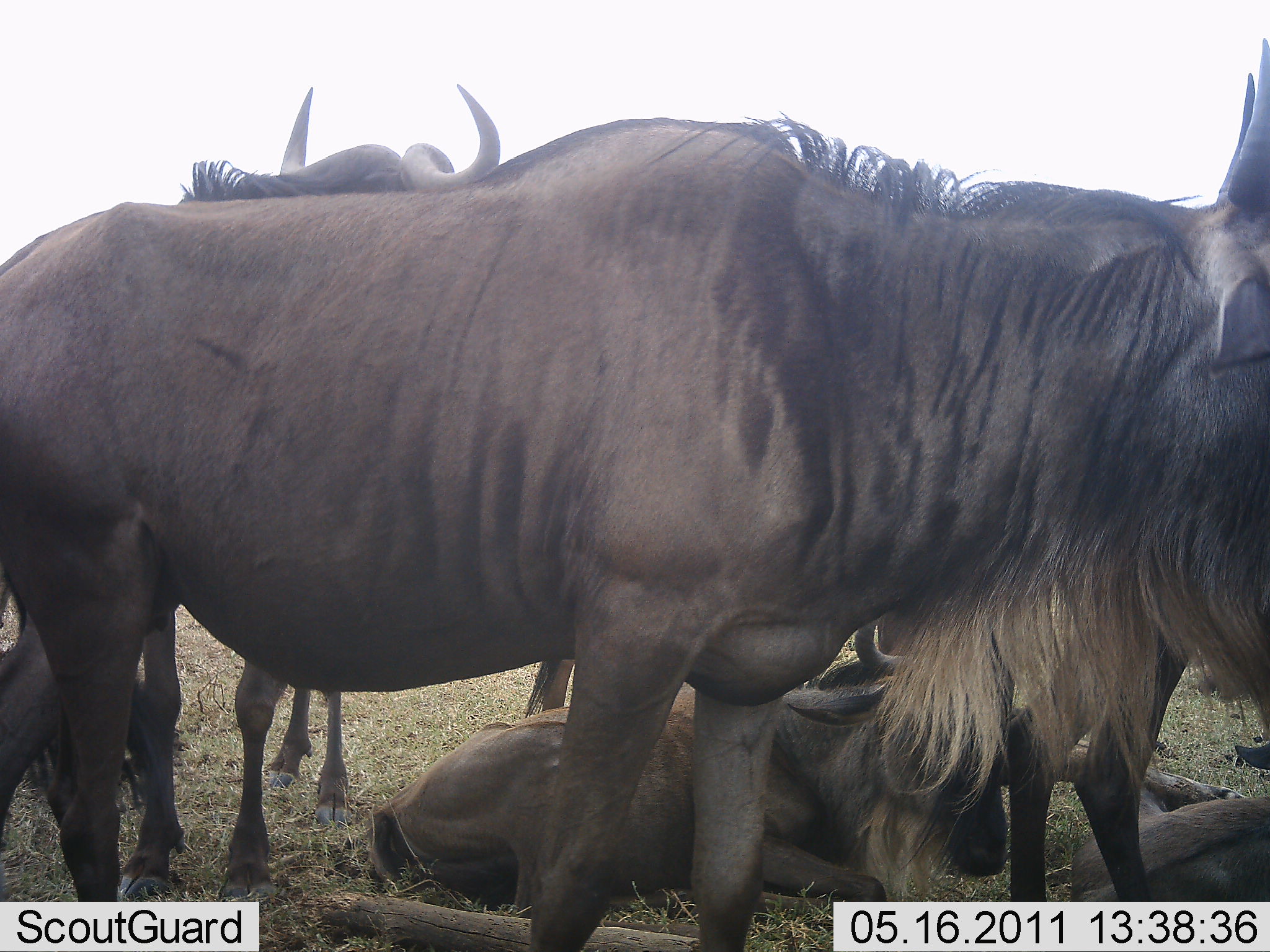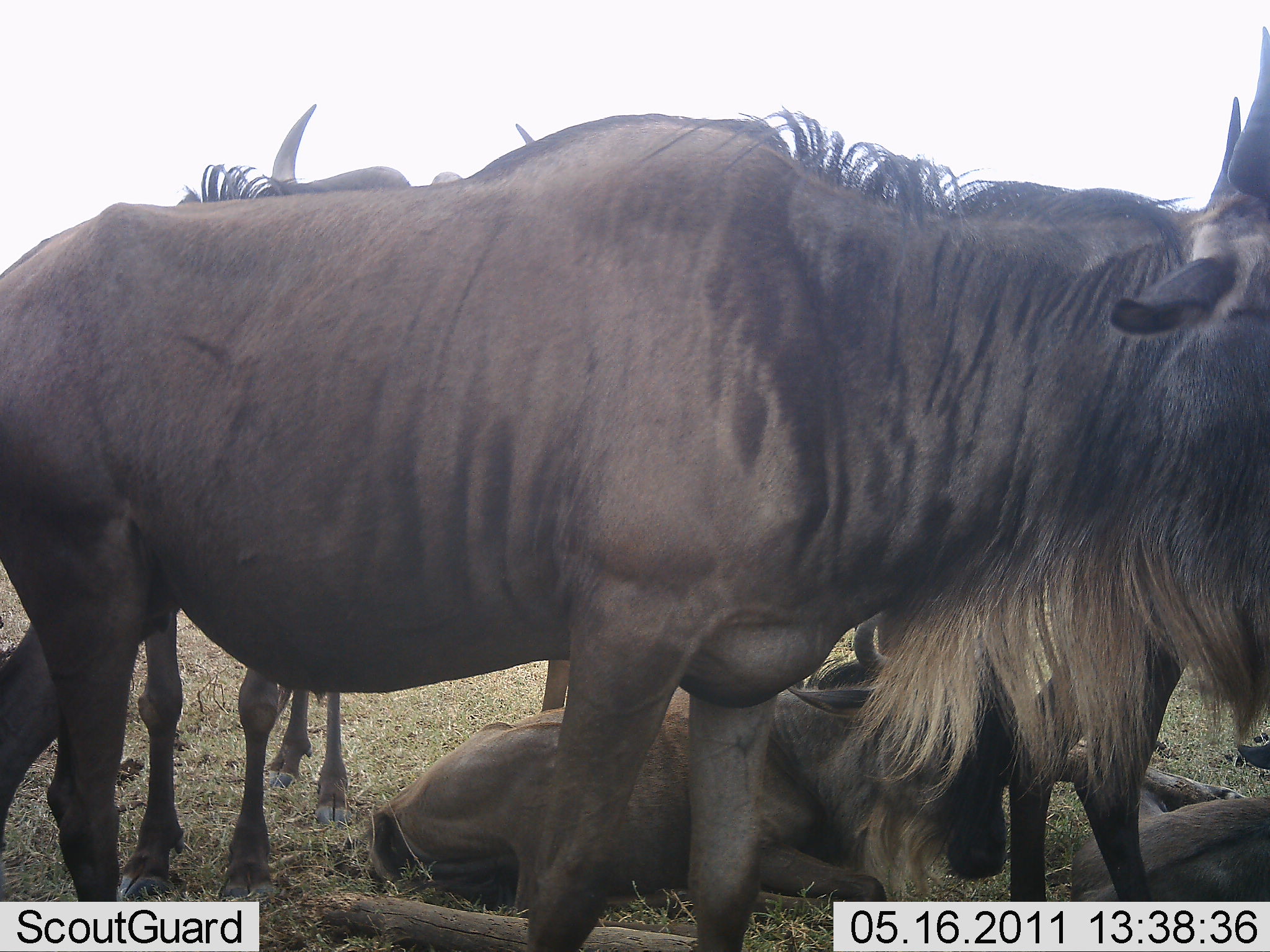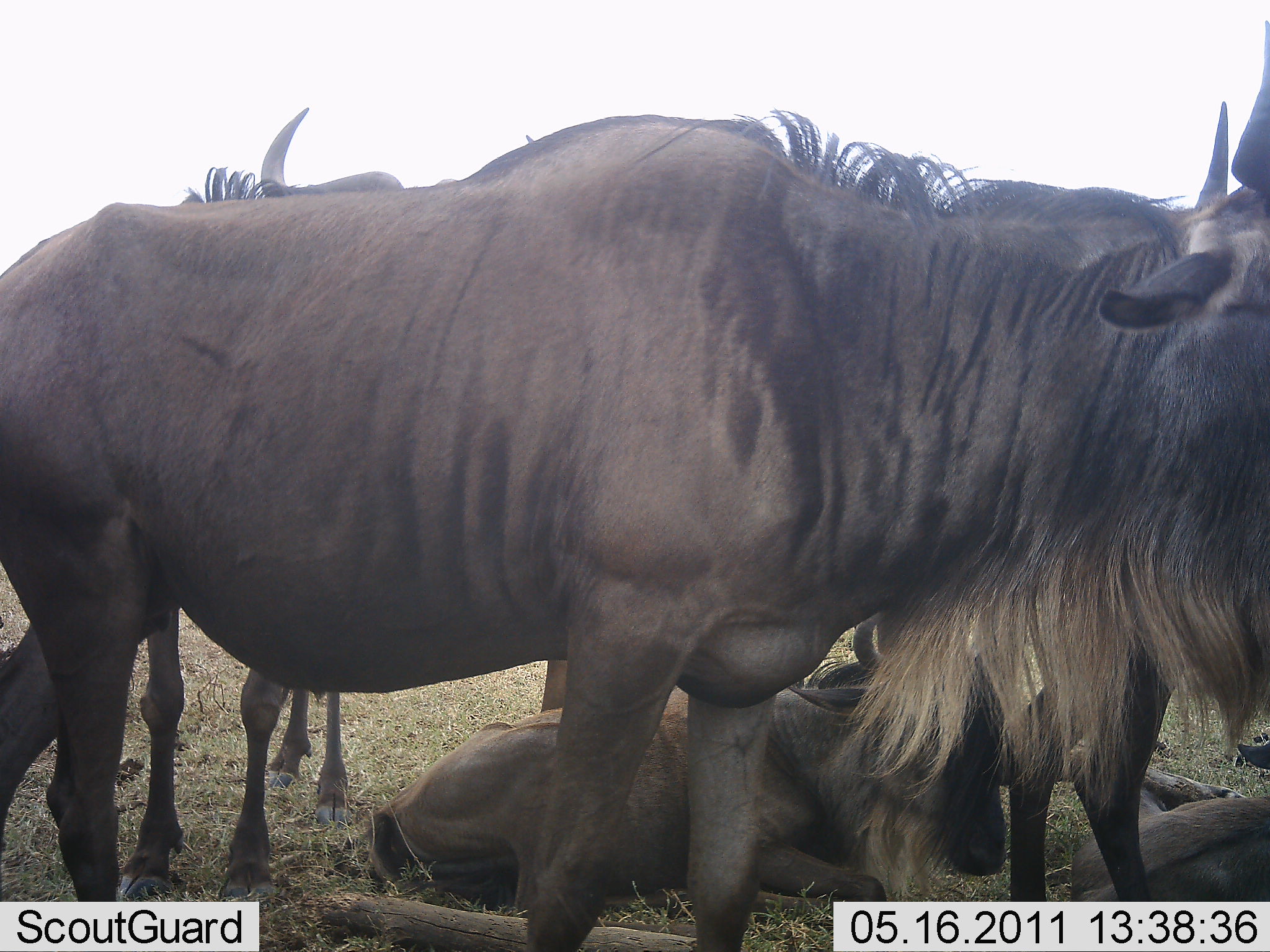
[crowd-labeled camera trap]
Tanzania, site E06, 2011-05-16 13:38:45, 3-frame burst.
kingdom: Animalia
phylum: Chordata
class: Mammalia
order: Artiodactyla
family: Bovidae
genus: Connochaetes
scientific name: Connochaetes taurinus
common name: blue wildebeest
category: wildebeest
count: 4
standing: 75%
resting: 75%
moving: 25%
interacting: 17%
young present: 42%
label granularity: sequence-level